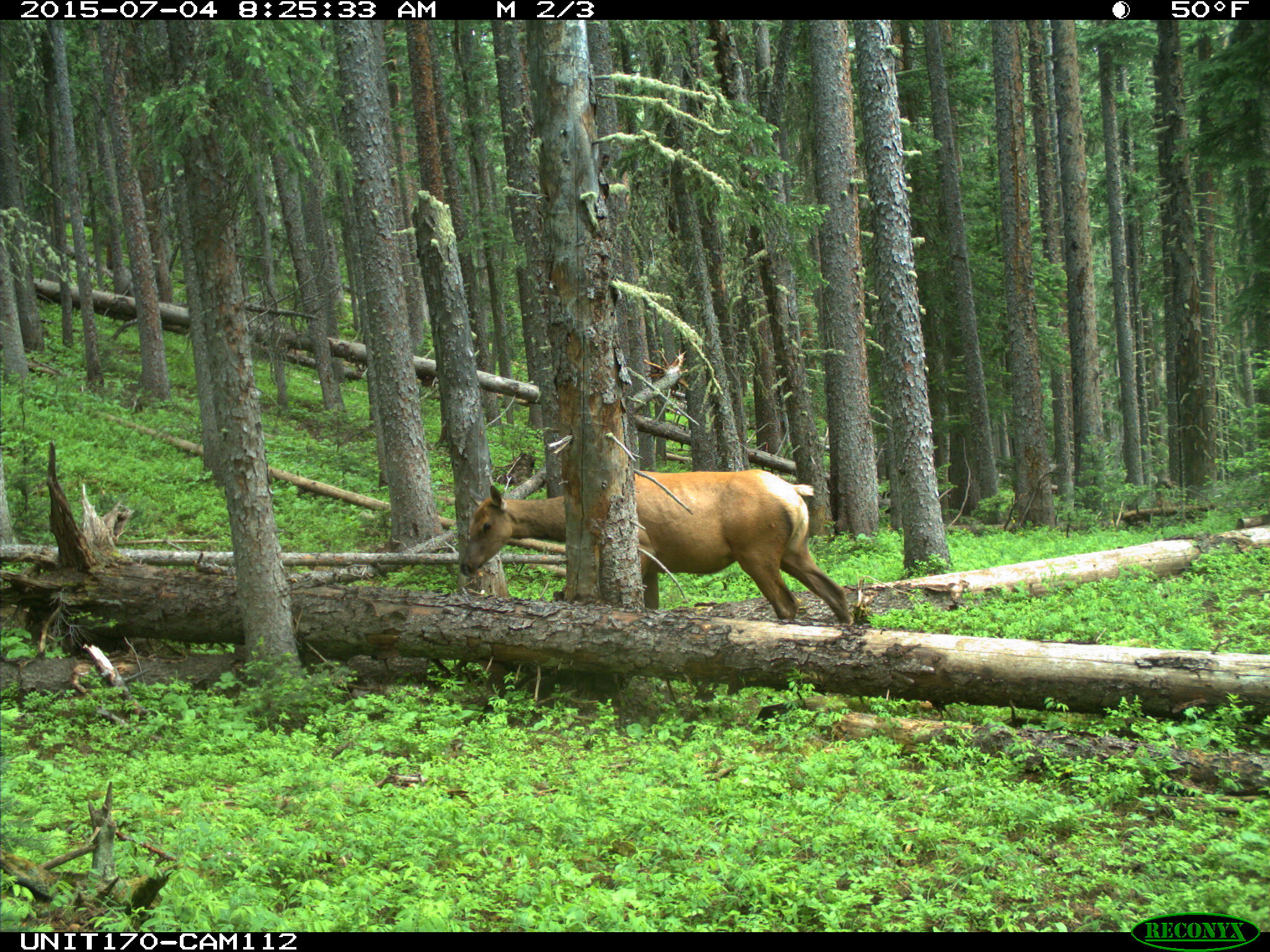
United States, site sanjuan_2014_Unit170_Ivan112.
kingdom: Animalia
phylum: Chordata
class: Mammalia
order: Artiodactyla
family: Cervidae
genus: Cervus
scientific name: Cervus elaphus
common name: red deer